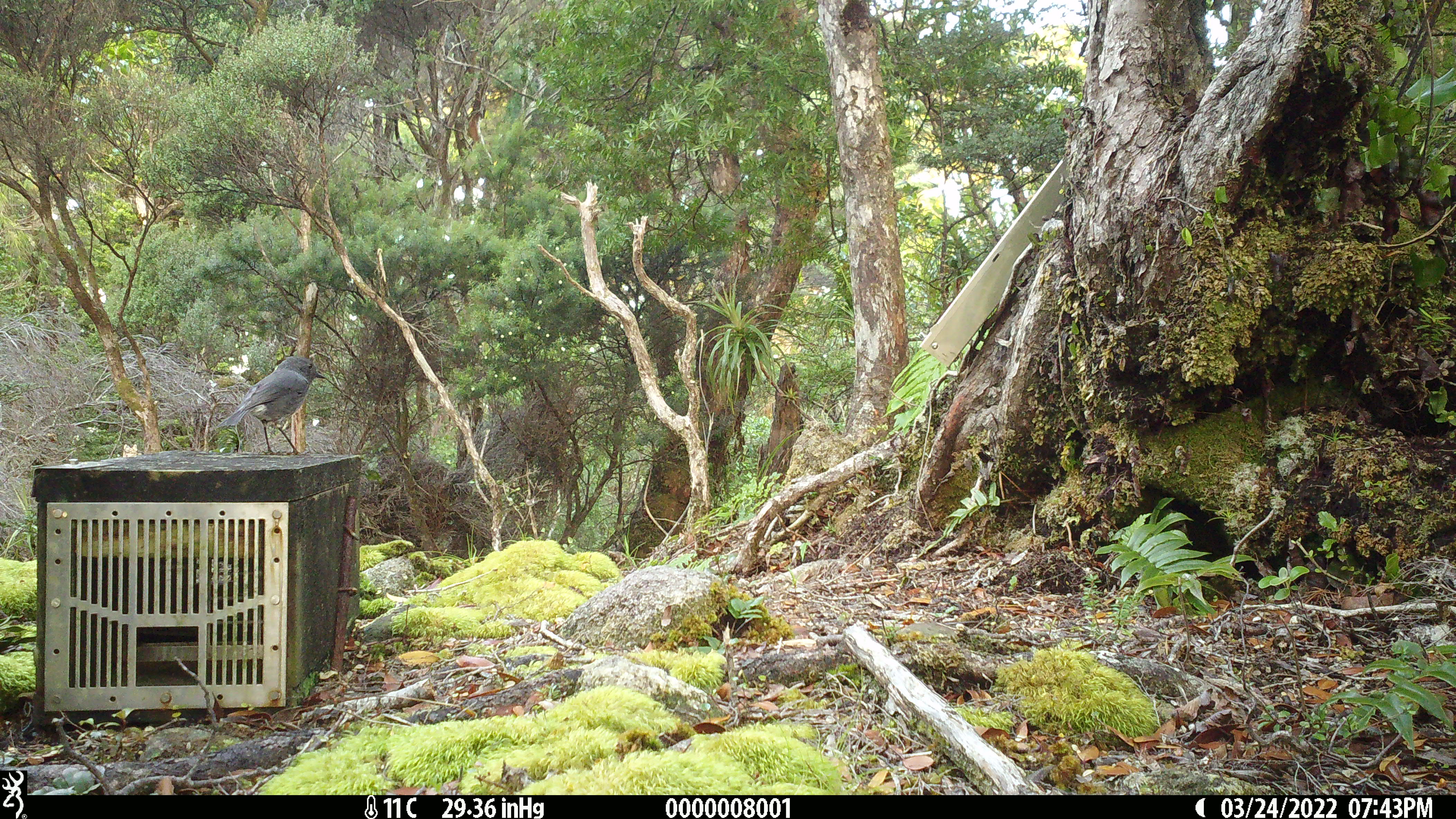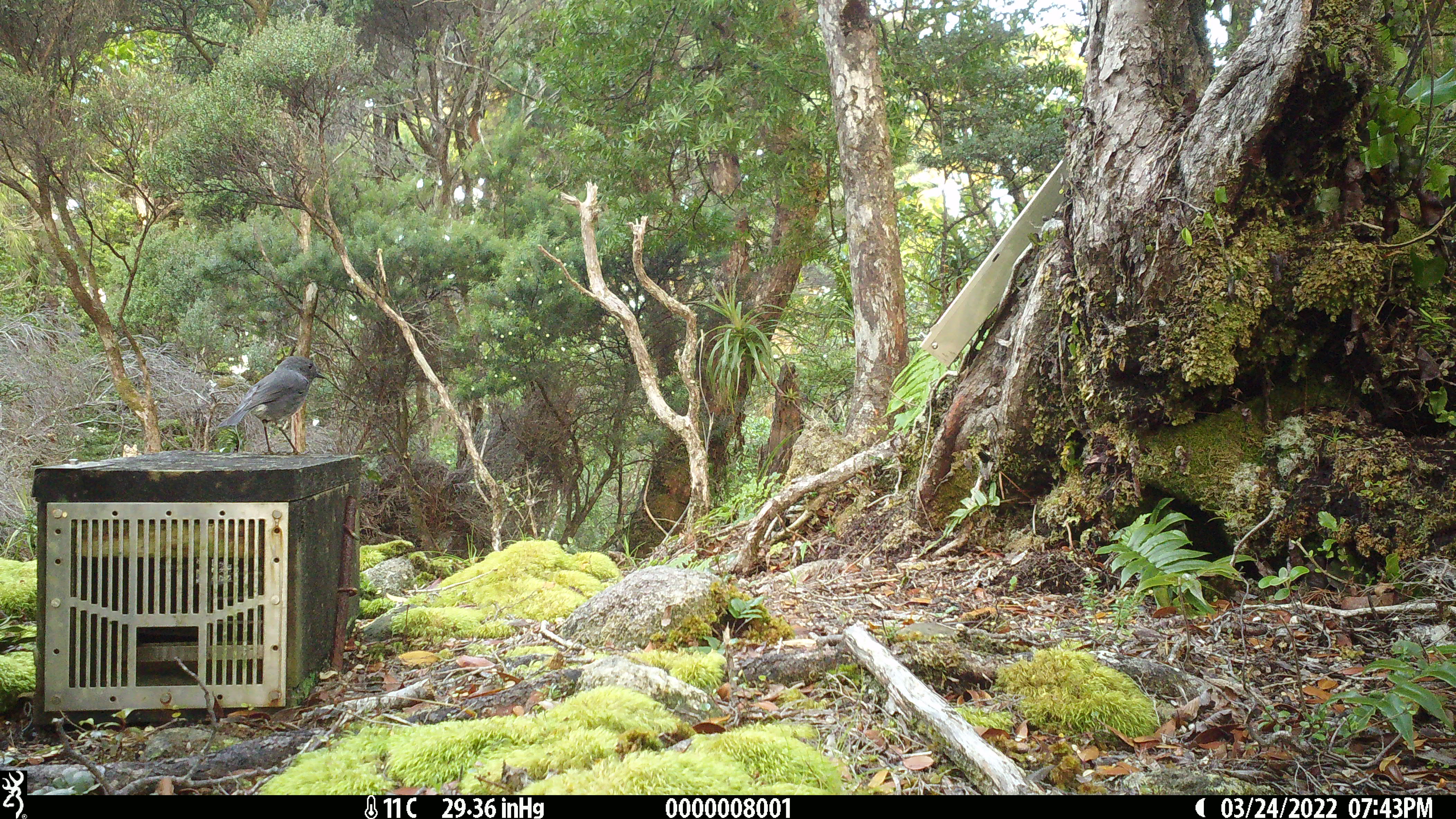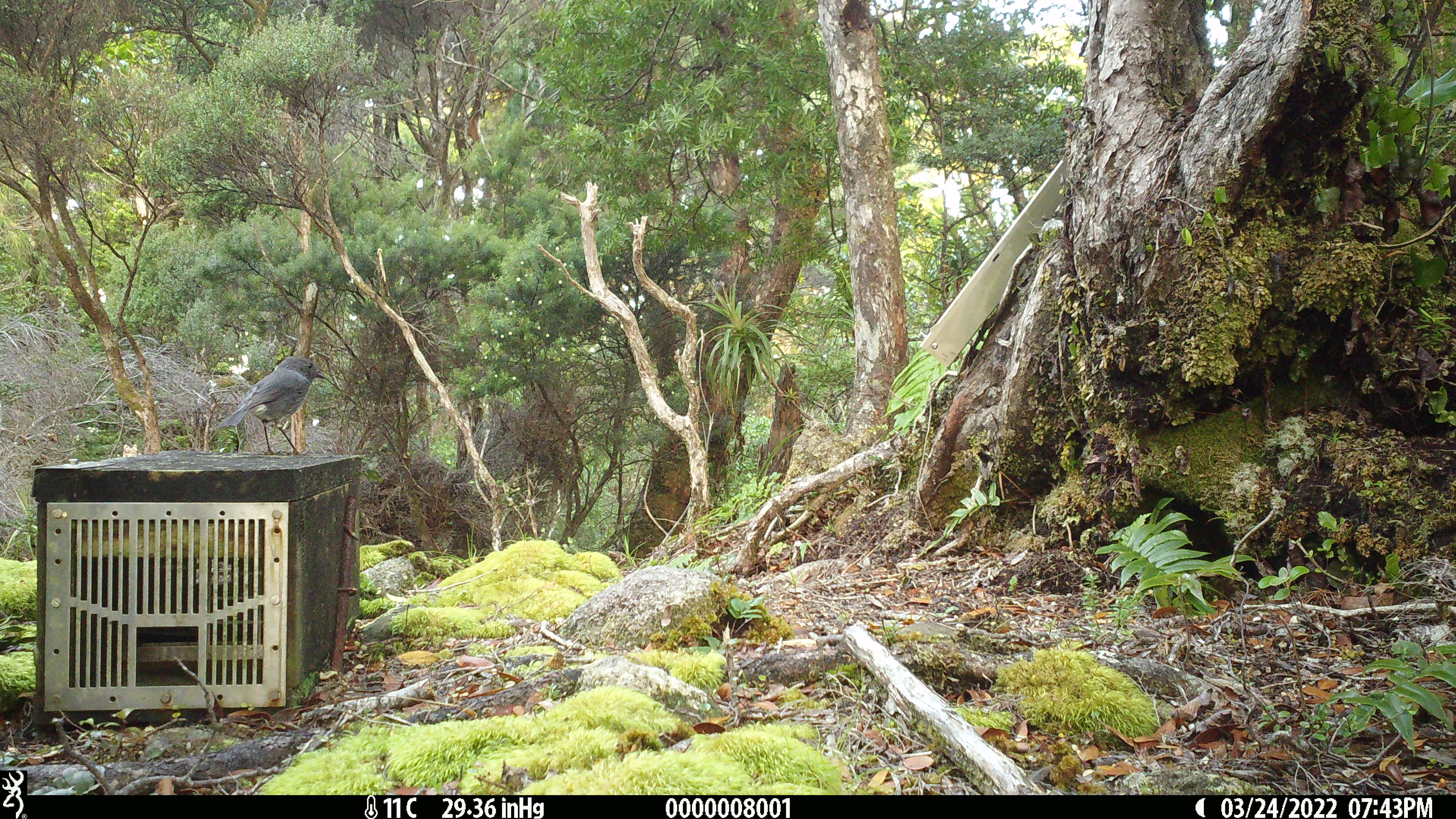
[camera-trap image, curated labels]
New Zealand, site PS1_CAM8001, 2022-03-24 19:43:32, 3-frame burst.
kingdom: Animalia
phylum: Chordata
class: Aves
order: Passeriformes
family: Petroicidae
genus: Petroica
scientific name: Petroica australis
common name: new zealand robin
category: robin